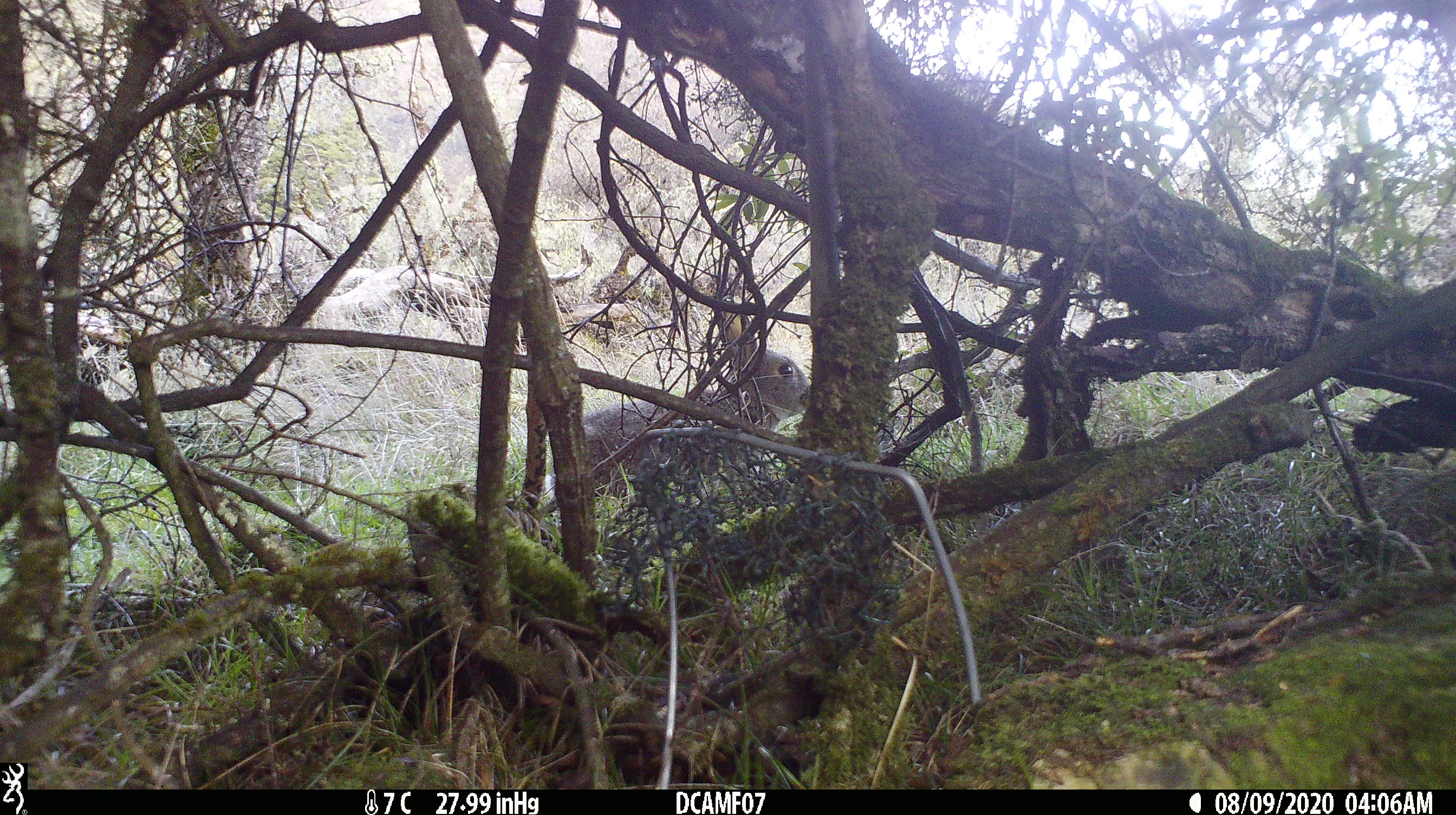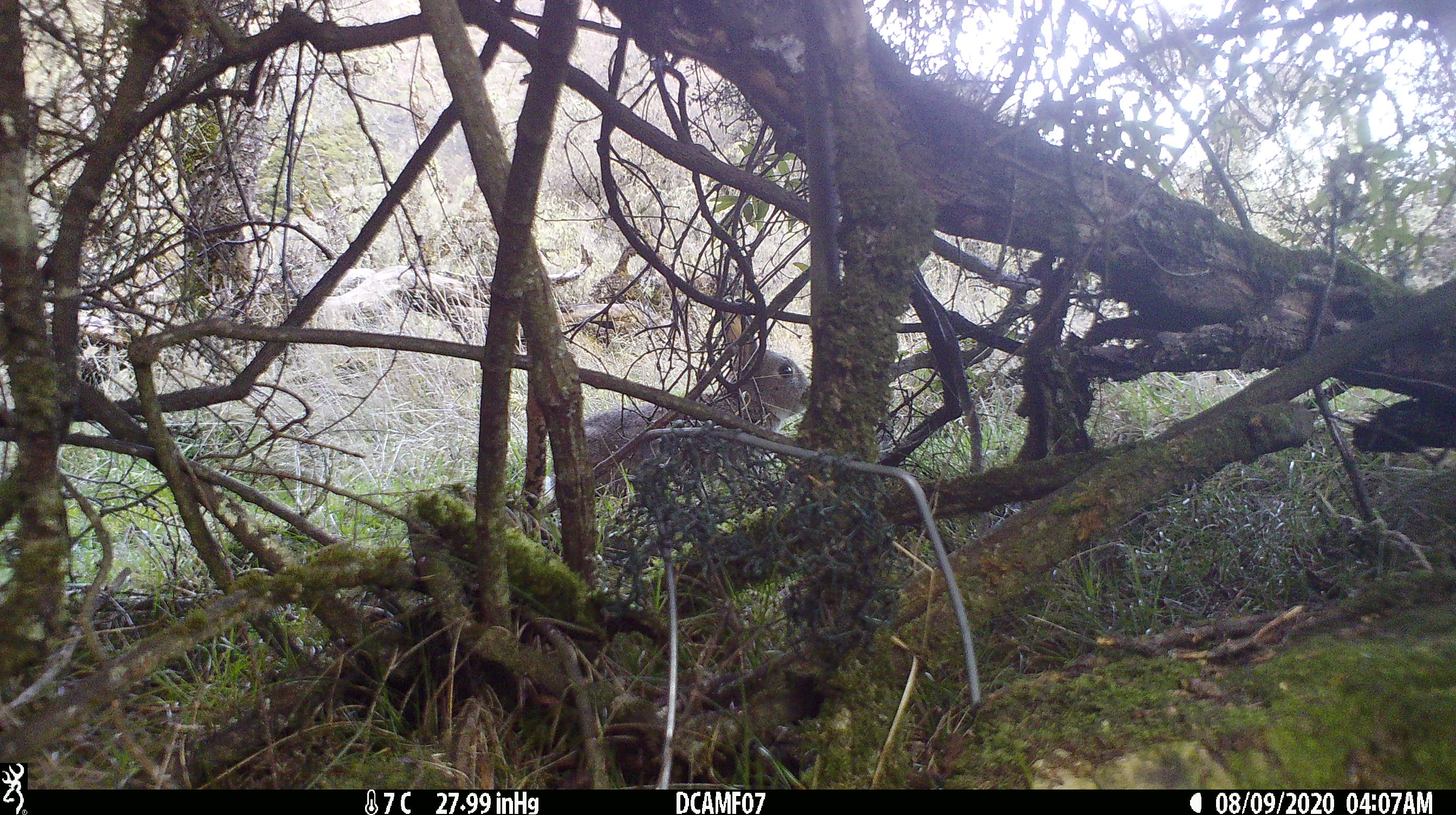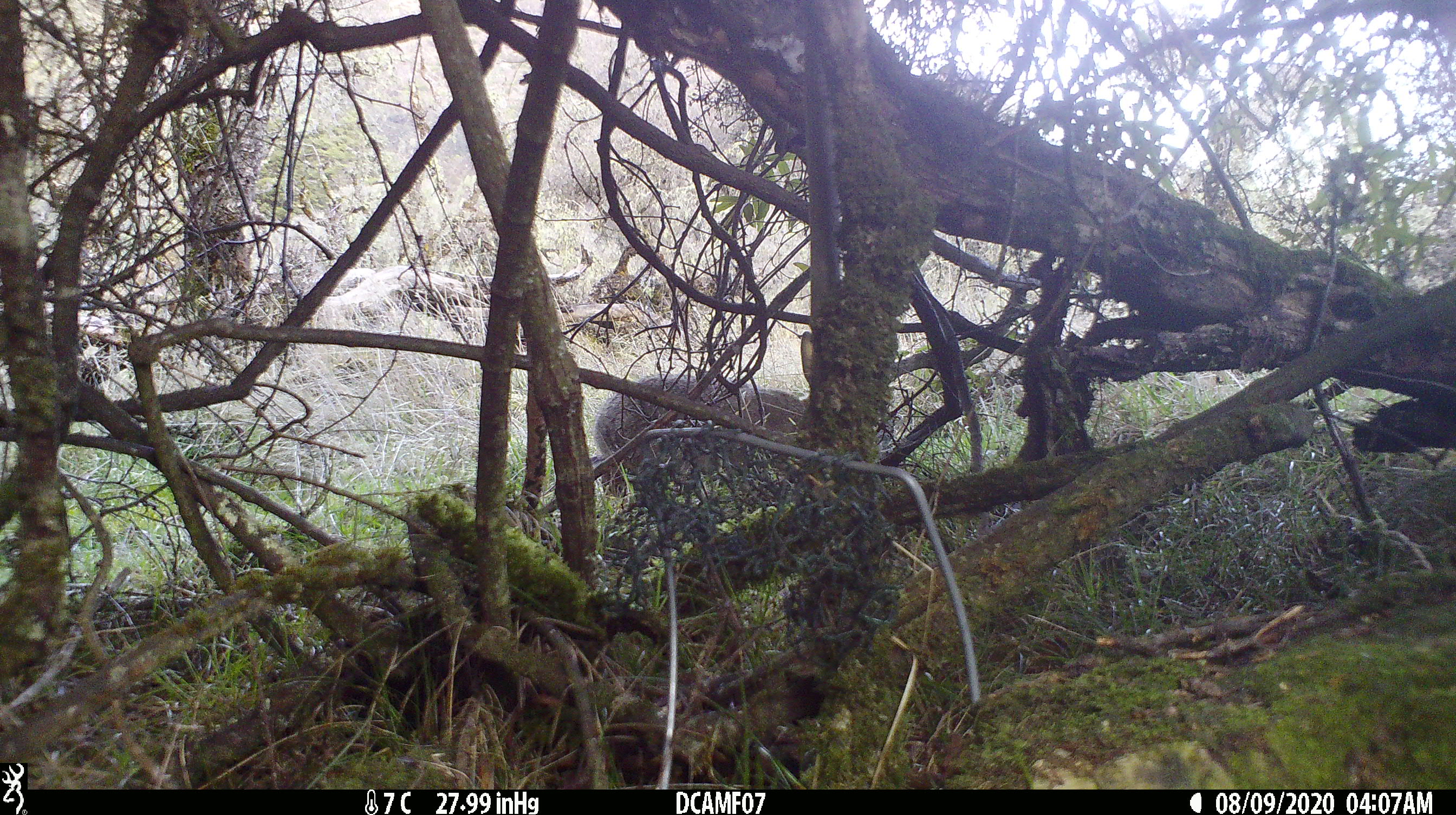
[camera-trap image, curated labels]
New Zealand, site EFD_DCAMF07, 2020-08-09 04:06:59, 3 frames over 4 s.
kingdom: Animalia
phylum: Chordata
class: Mammalia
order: Lagomorpha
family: Leporidae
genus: Oryctolagus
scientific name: Oryctolagus cuniculus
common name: european rabbit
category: rabbit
Rabbit (european rabbit) (Oryctolagus cuniculus).